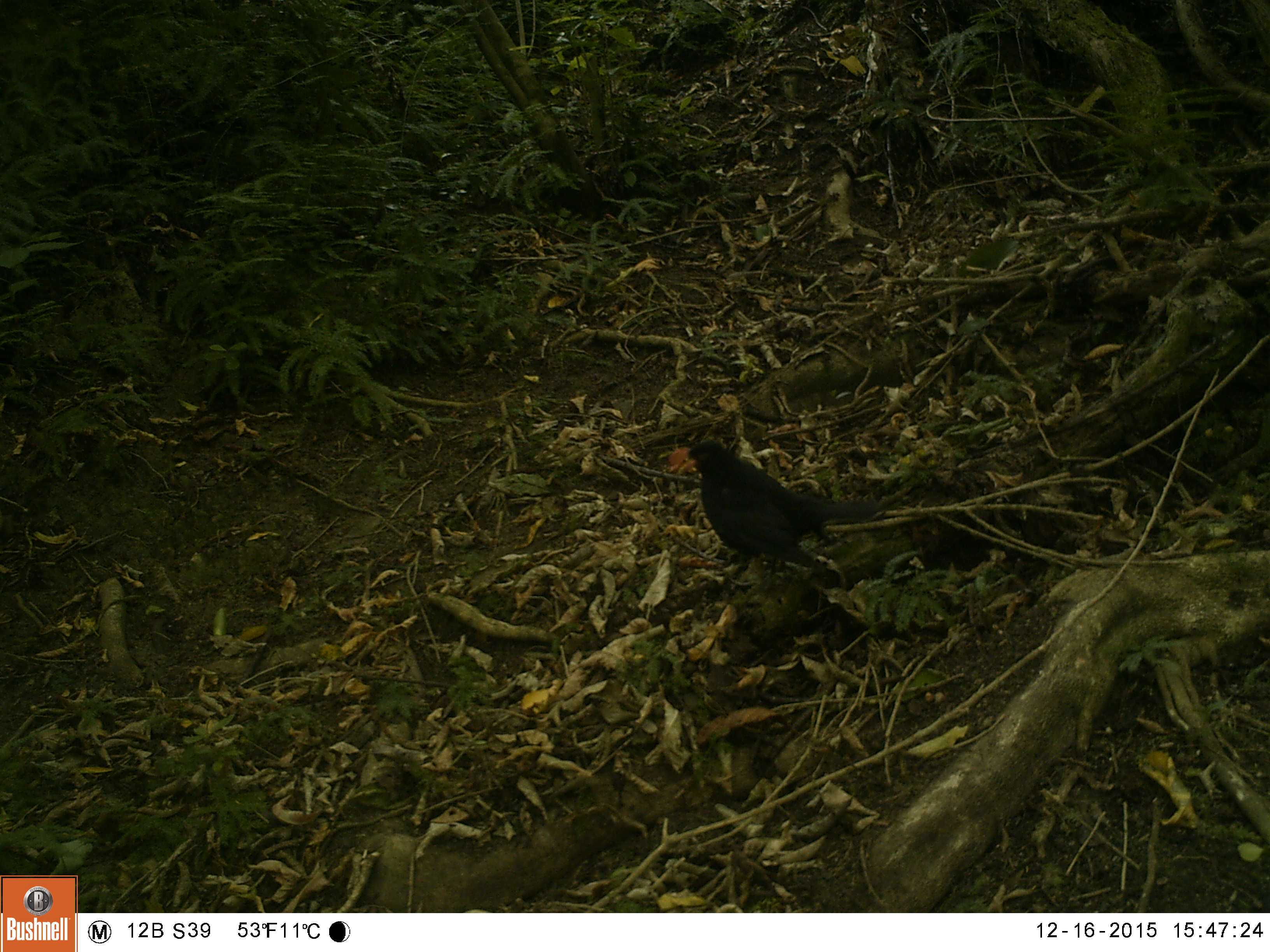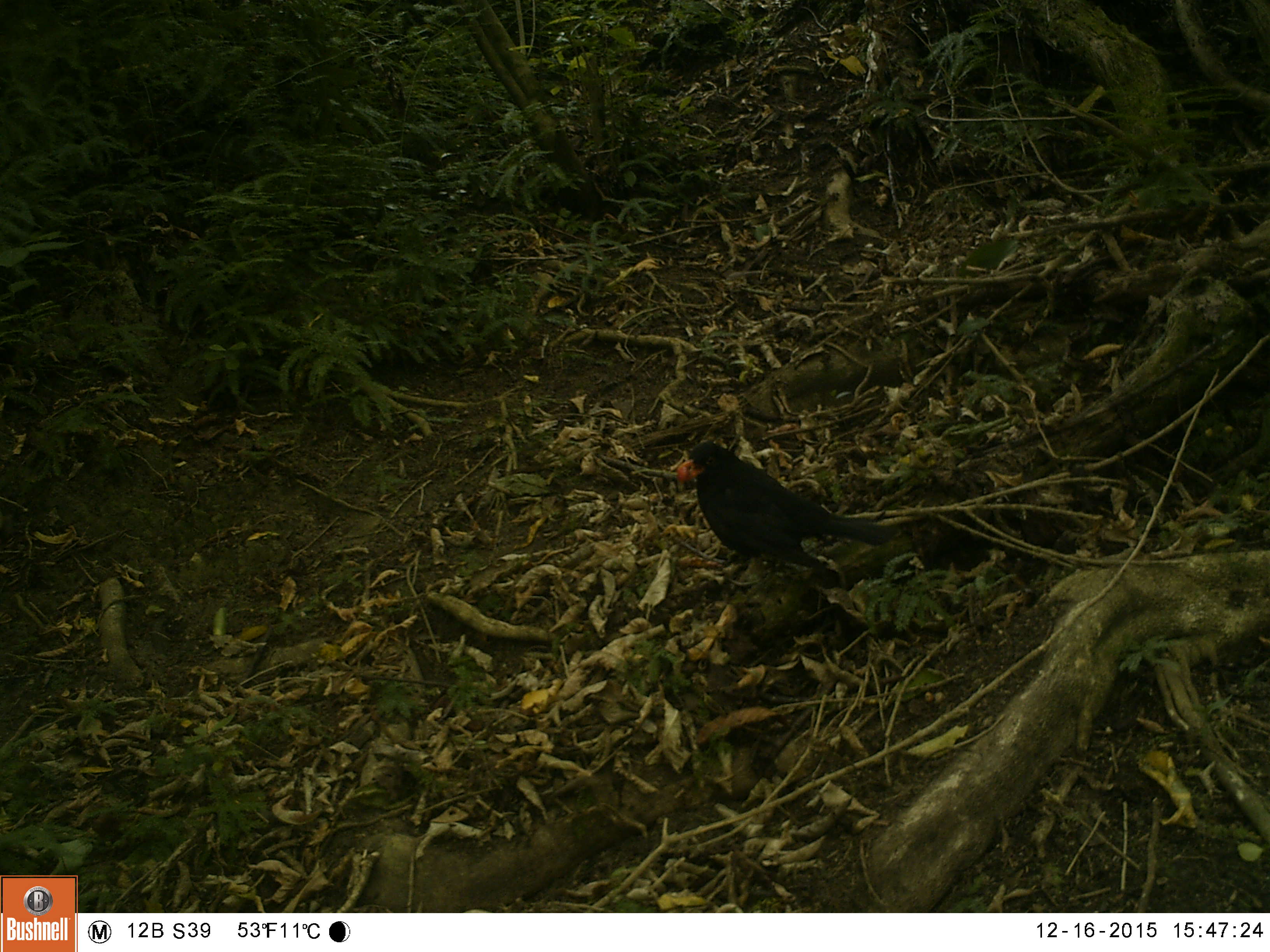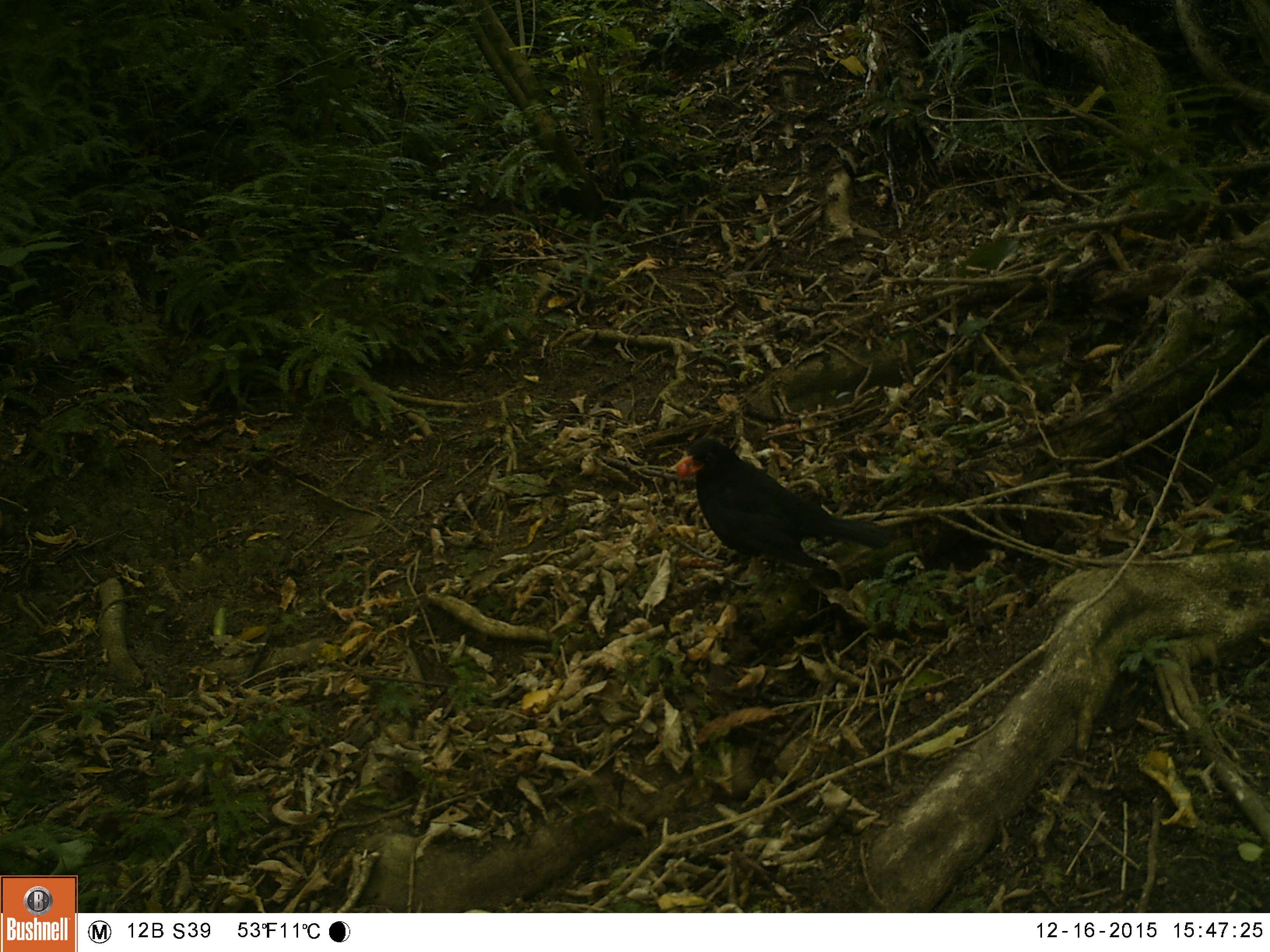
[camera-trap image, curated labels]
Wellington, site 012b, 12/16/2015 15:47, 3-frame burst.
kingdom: Animalia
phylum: Chordata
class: Aves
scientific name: Aves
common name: bird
Bird (Aves).